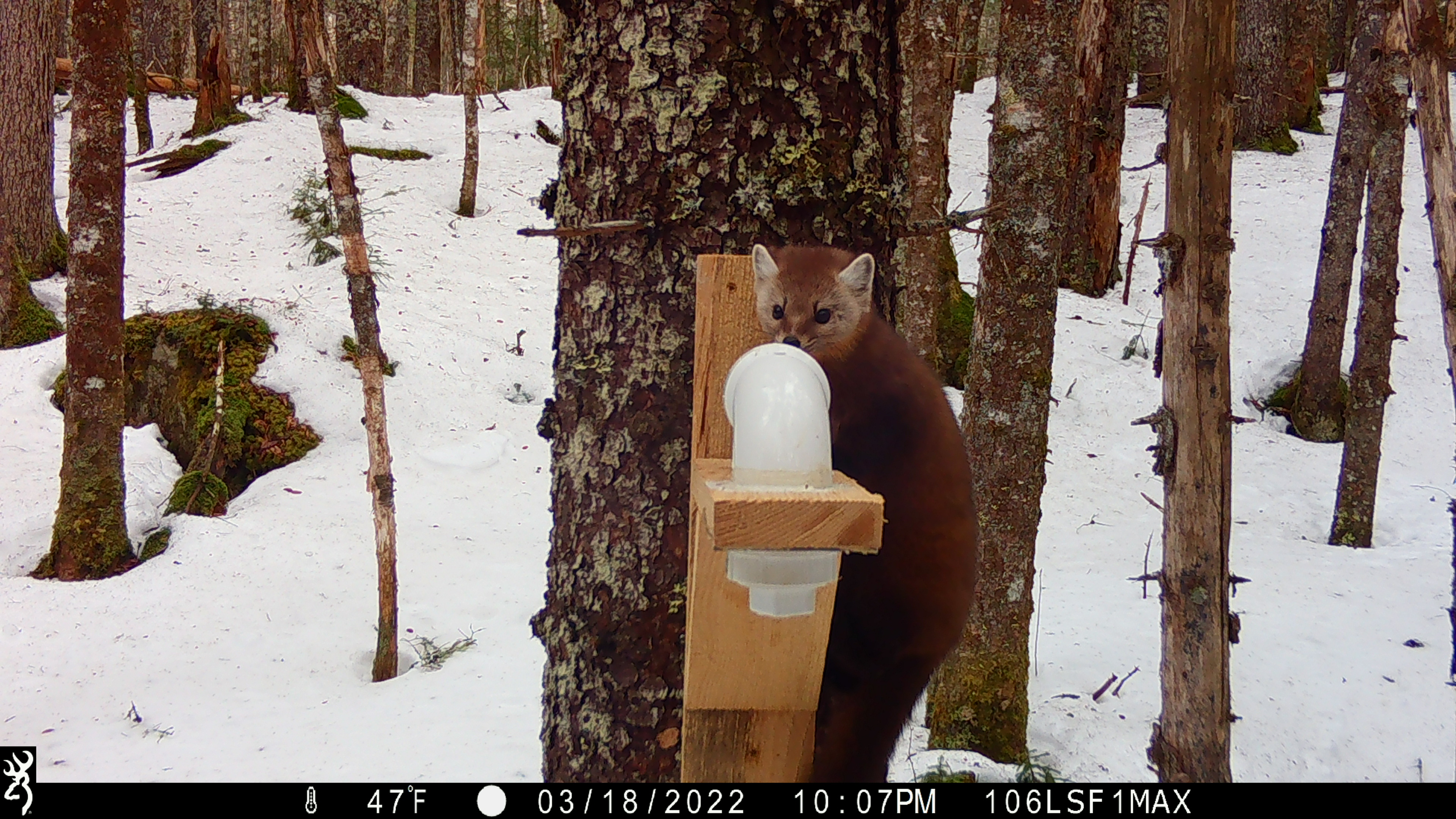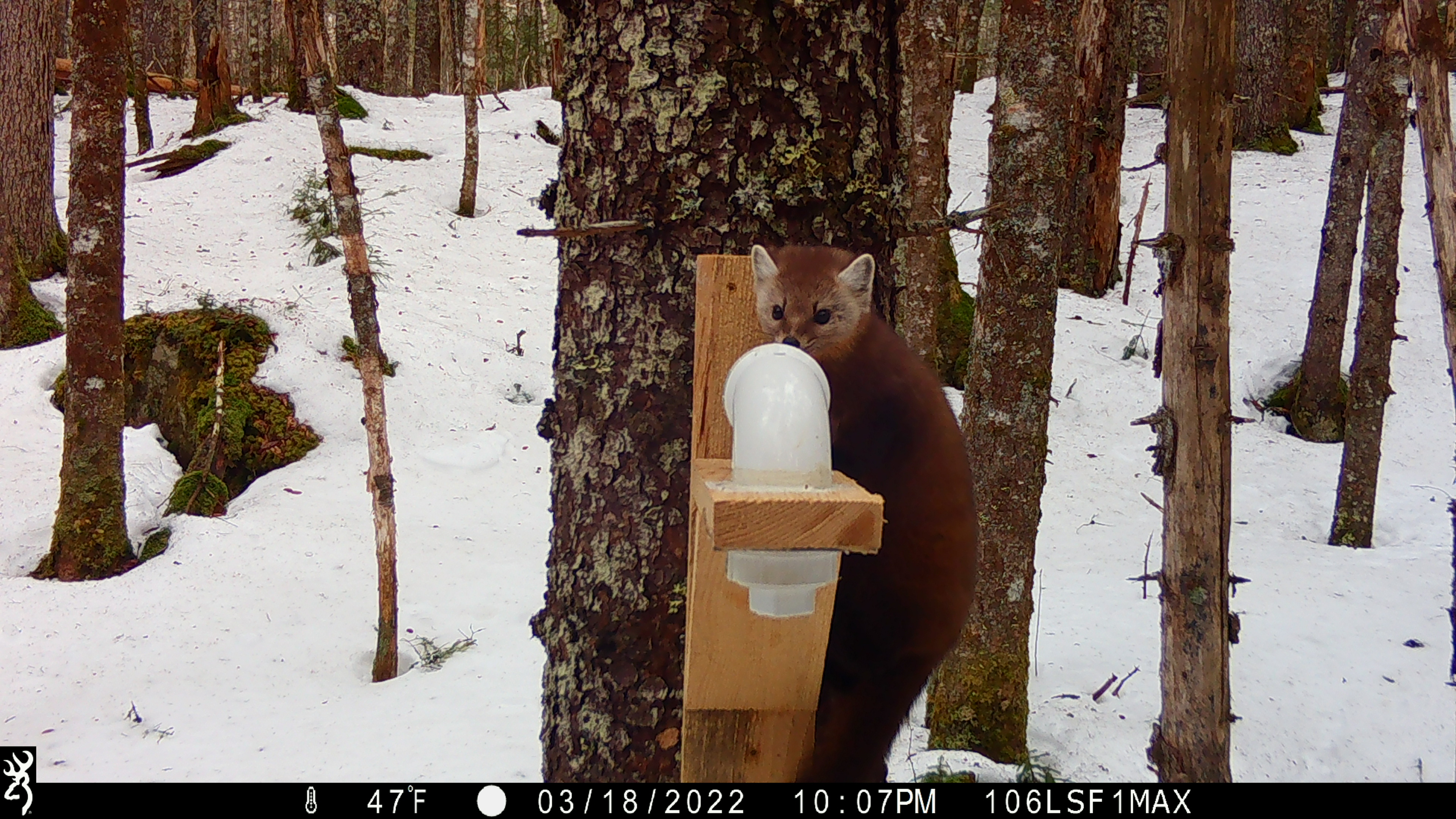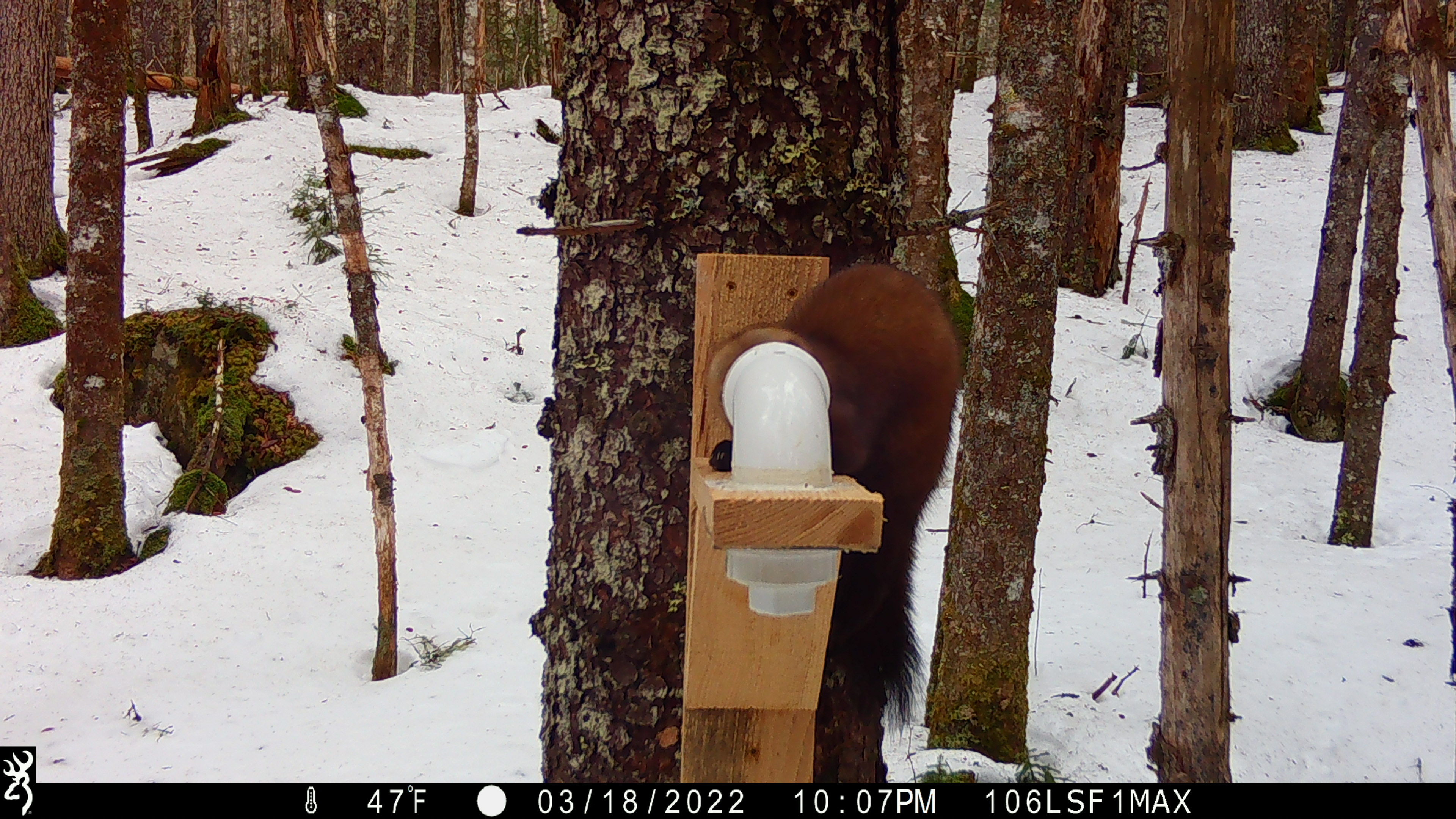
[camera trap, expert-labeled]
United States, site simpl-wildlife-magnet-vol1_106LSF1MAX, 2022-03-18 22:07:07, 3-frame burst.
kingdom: Animalia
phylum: Chordata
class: Mammalia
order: Carnivora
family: Mustelidae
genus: Martes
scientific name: Martes americana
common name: american marten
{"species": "american marten (Martes americana)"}